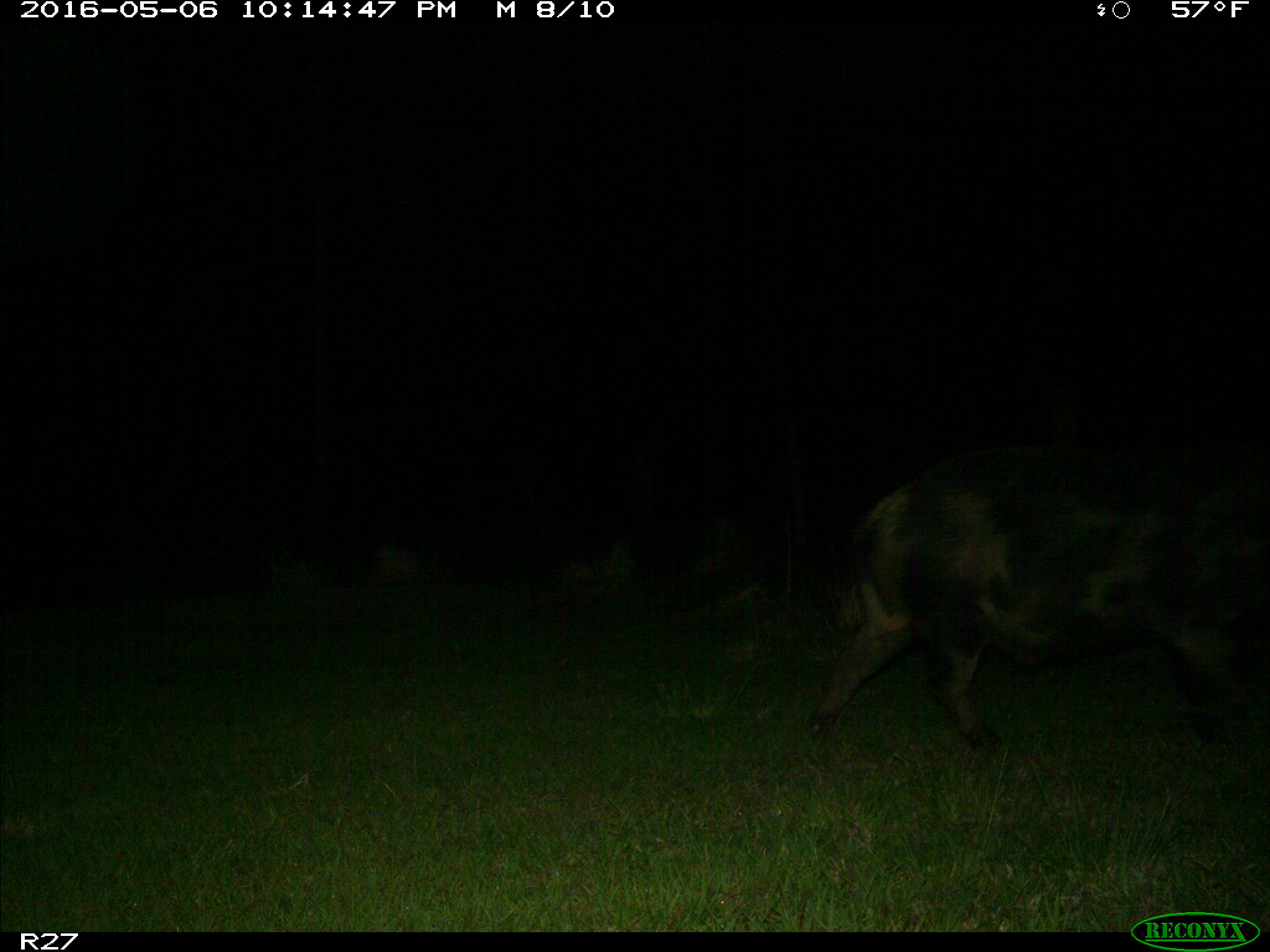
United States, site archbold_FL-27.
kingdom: Animalia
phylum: Chordata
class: Mammalia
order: Artiodactyla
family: Suidae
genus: Sus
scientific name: Sus scrofa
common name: wild boar